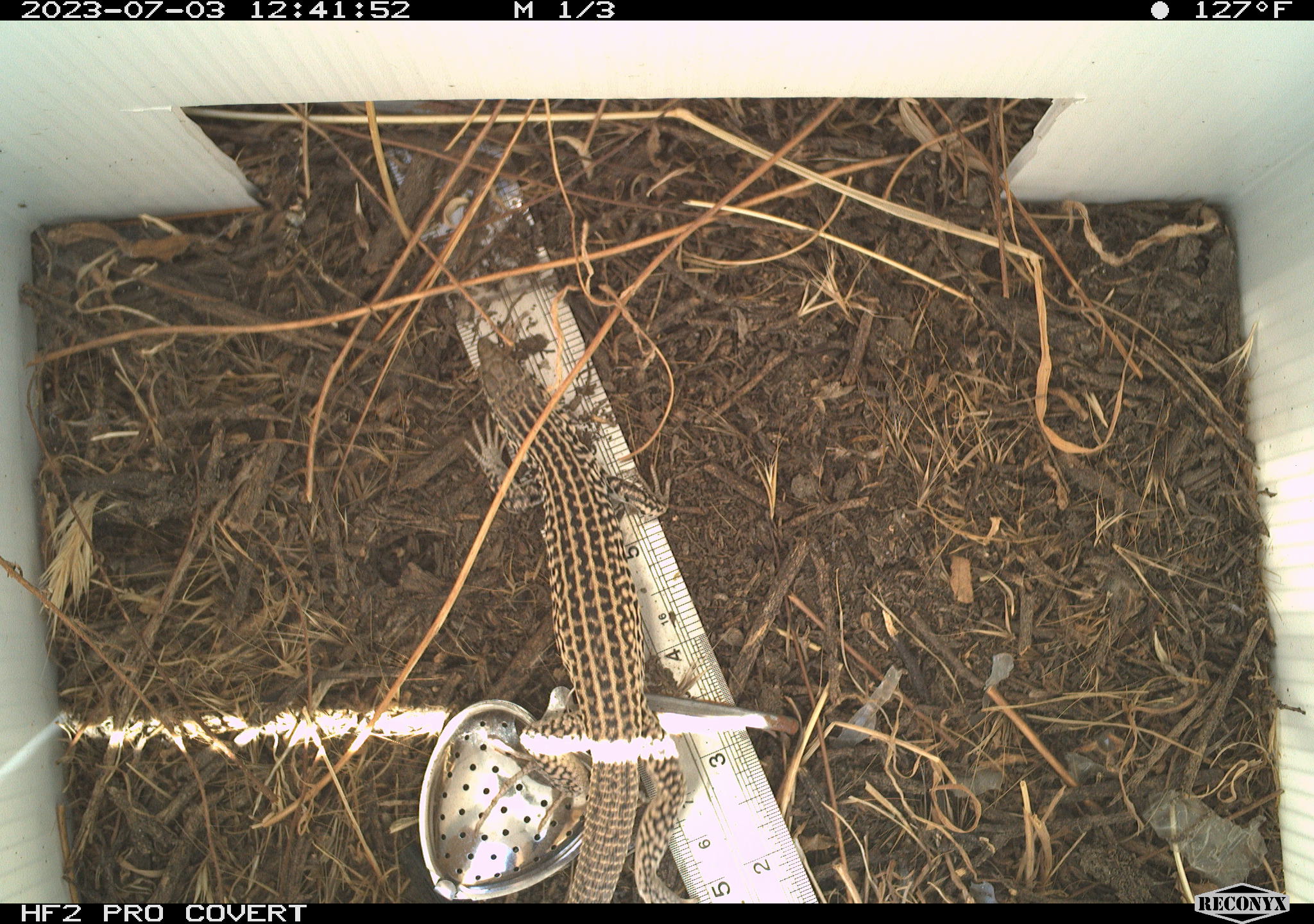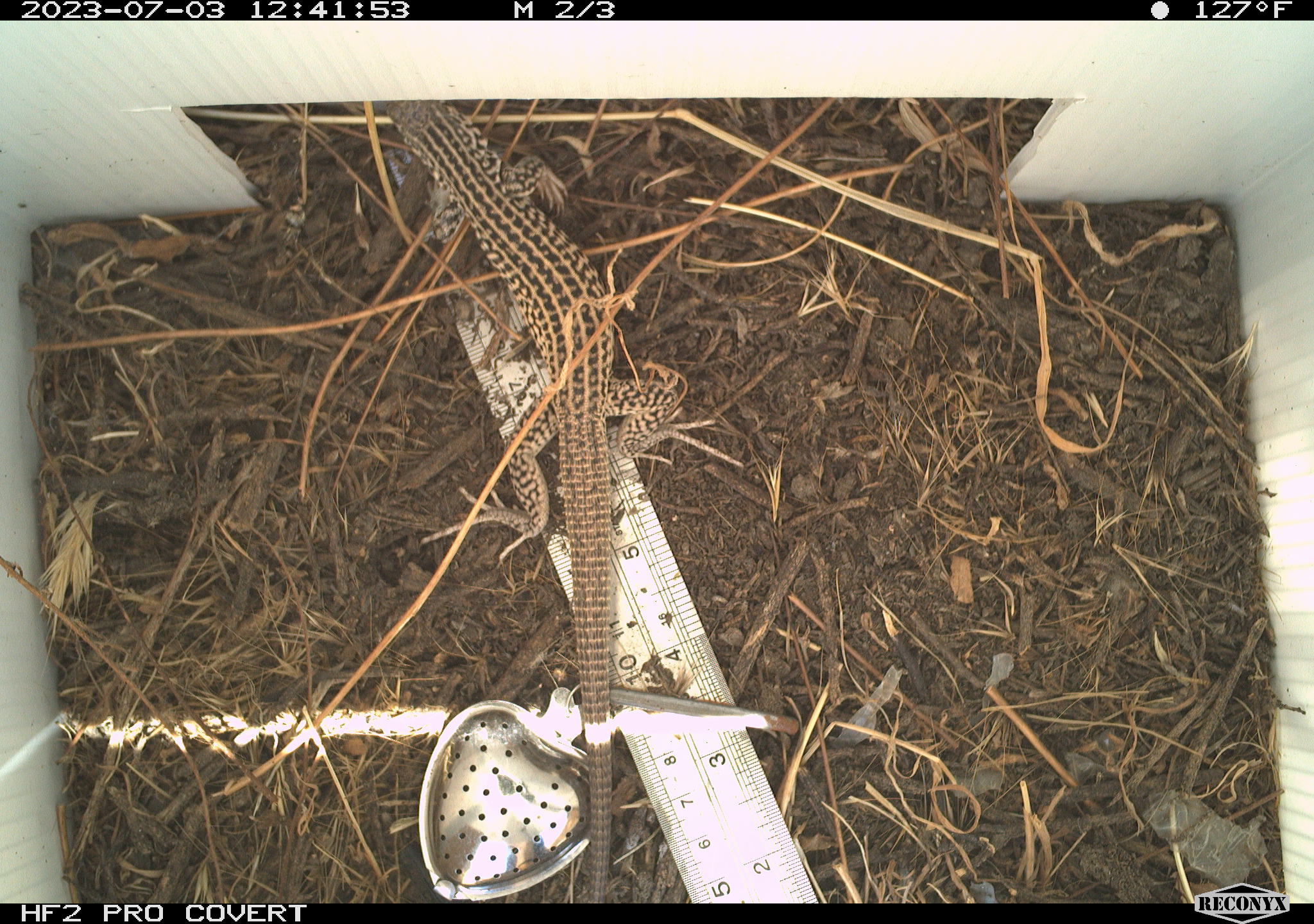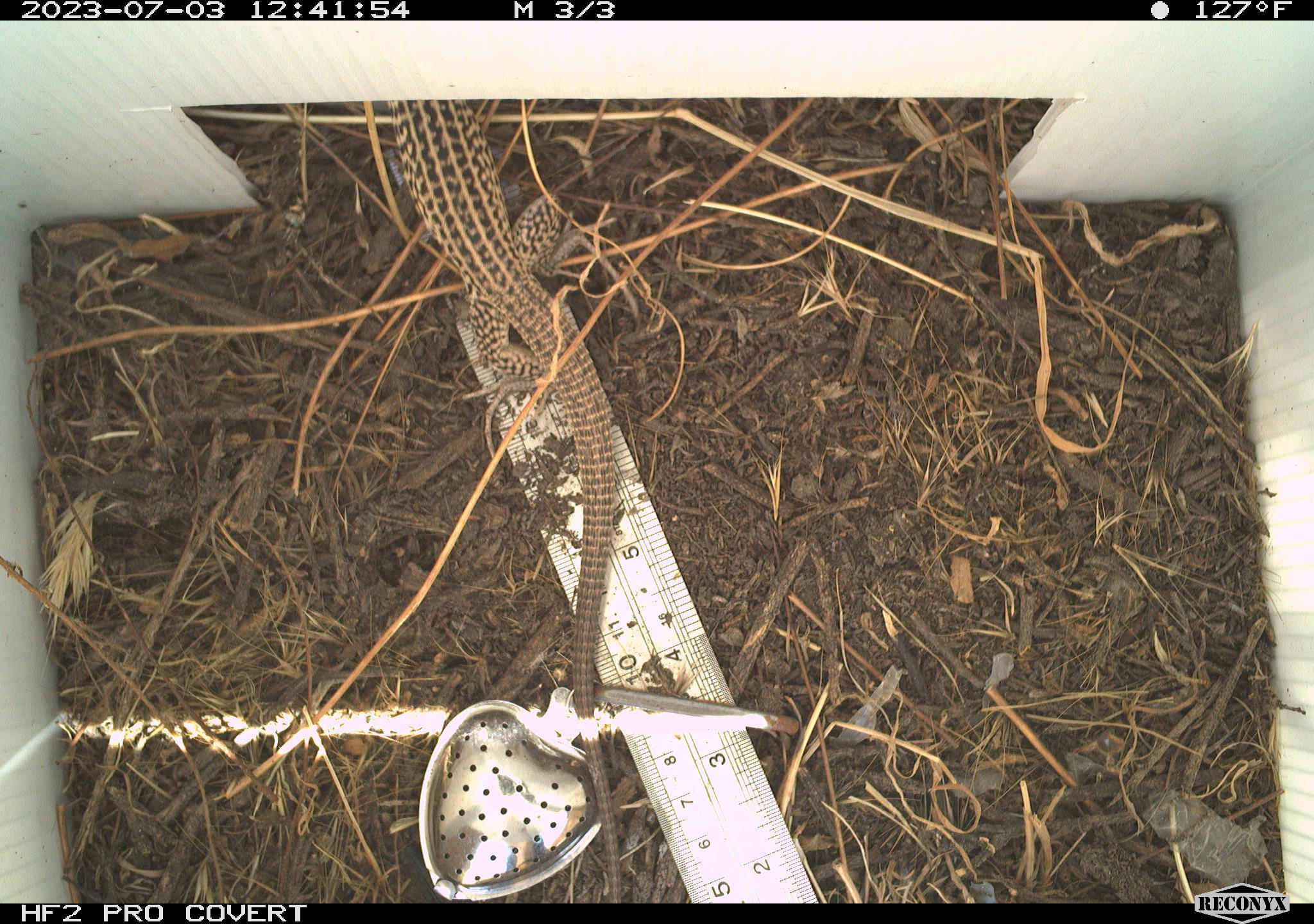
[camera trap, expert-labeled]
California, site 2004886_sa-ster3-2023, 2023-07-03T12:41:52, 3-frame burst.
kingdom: Animalia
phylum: Chordata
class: Reptilia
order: Squamata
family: Teiidae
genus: Aspidoscelis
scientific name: Aspidoscelis tigris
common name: western whiptail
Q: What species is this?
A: Western whiptail (Aspidoscelis tigris).